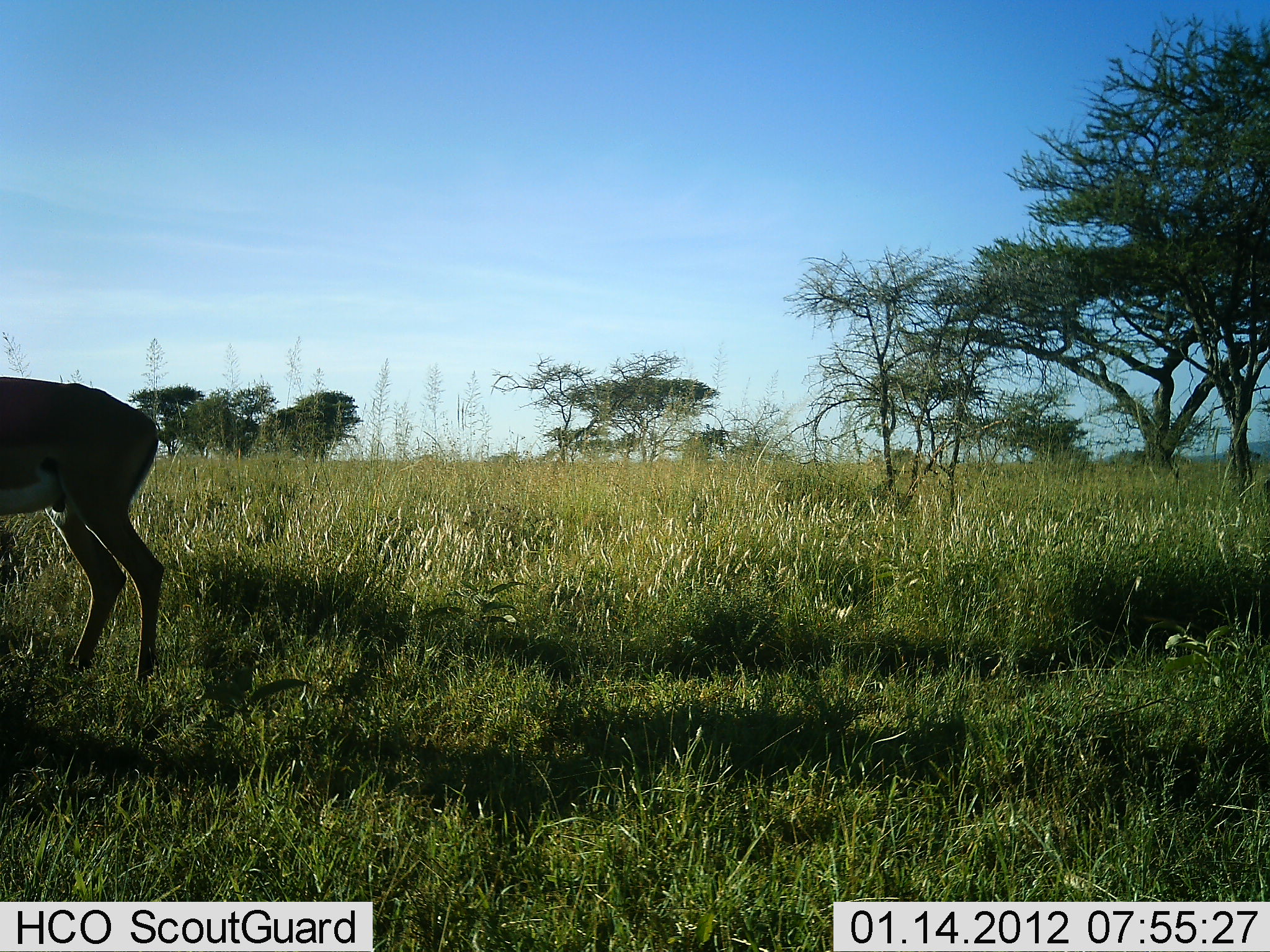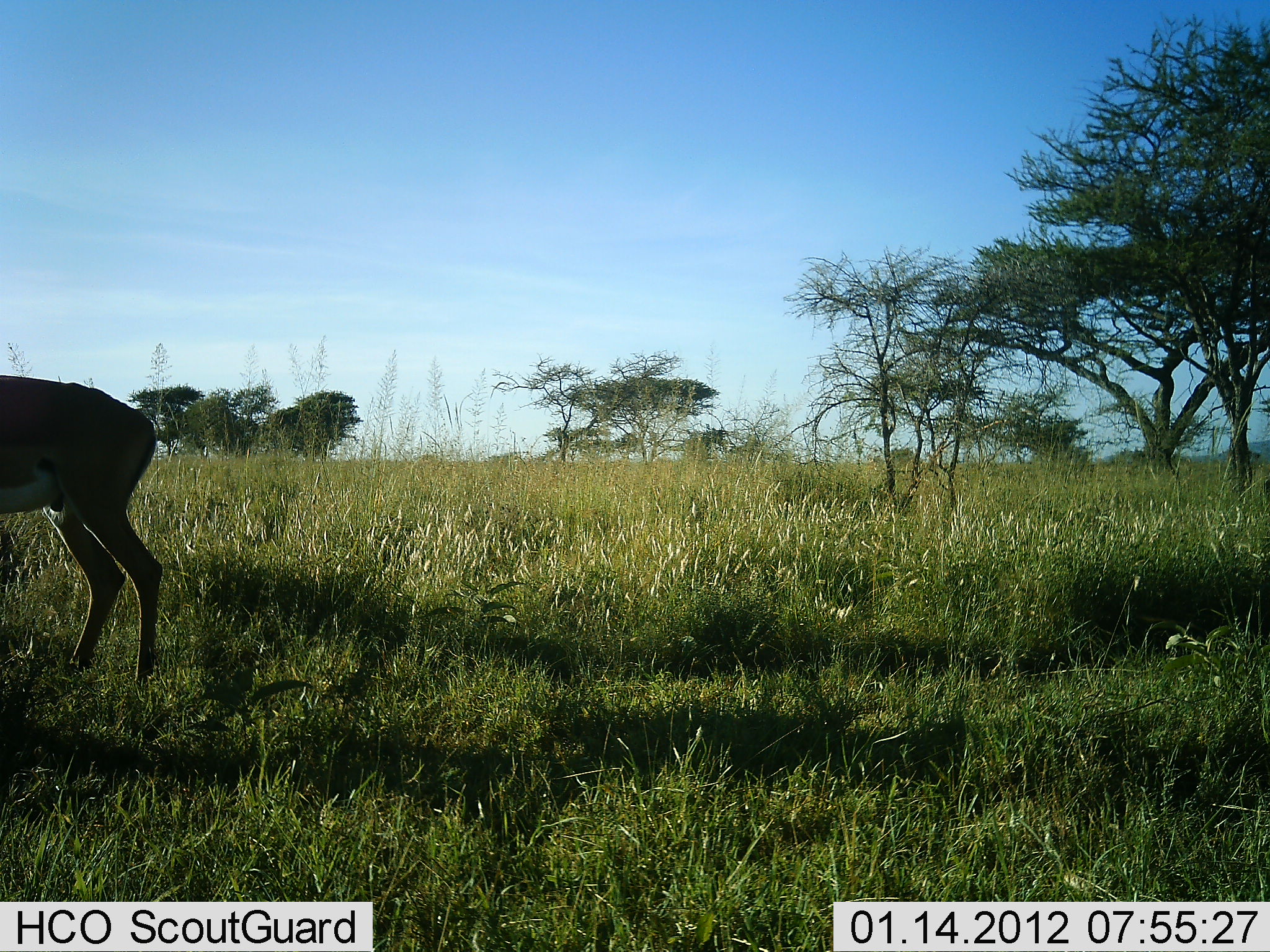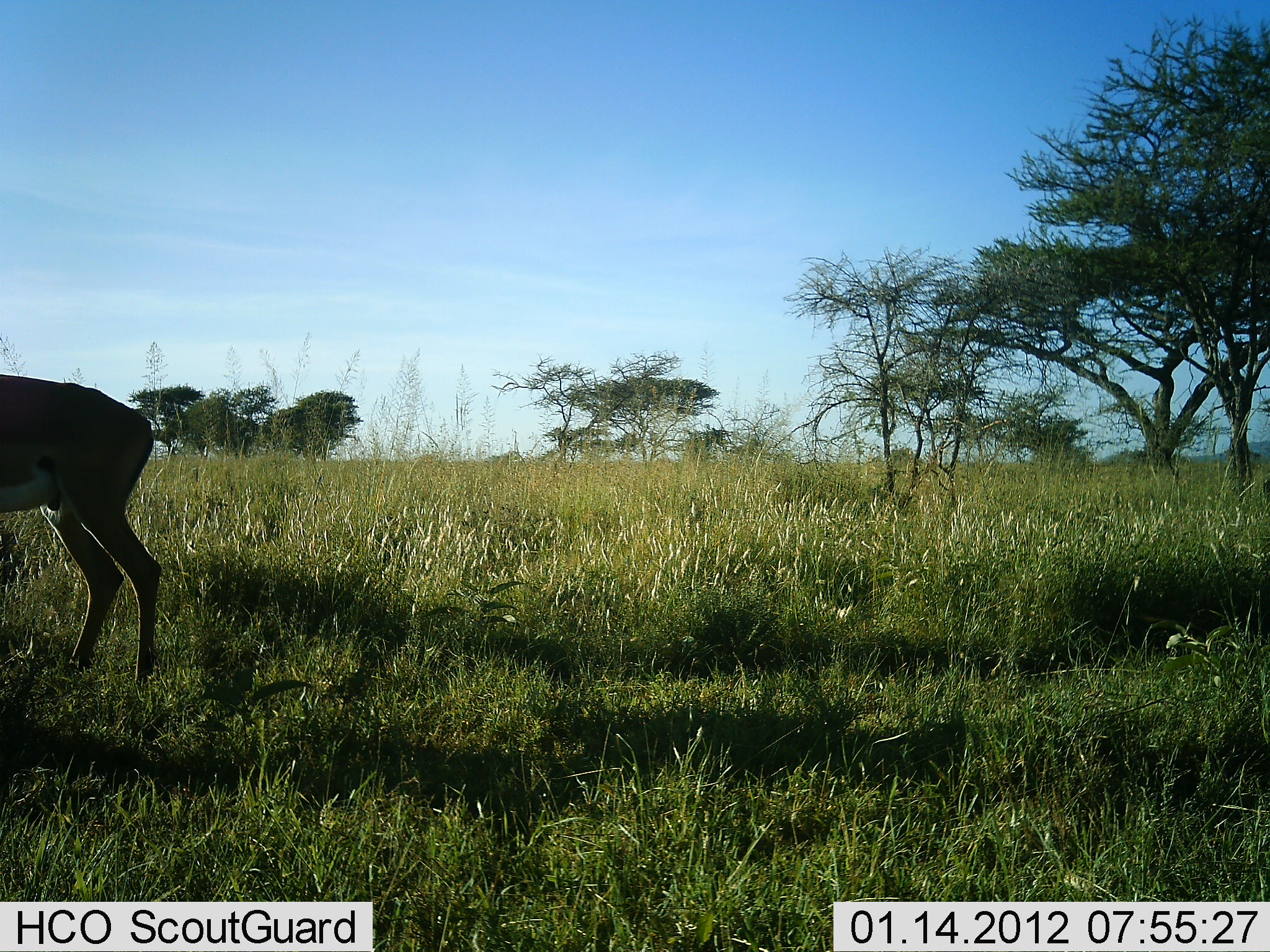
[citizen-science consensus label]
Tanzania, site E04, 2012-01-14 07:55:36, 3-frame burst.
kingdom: Animalia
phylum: Chordata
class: Mammalia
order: Artiodactyla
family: Bovidae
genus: Aepyceros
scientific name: Aepyceros melampus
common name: impala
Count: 1.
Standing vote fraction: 100%.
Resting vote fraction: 12%.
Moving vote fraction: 0%.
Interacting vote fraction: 0%.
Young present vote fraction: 0%.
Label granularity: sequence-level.